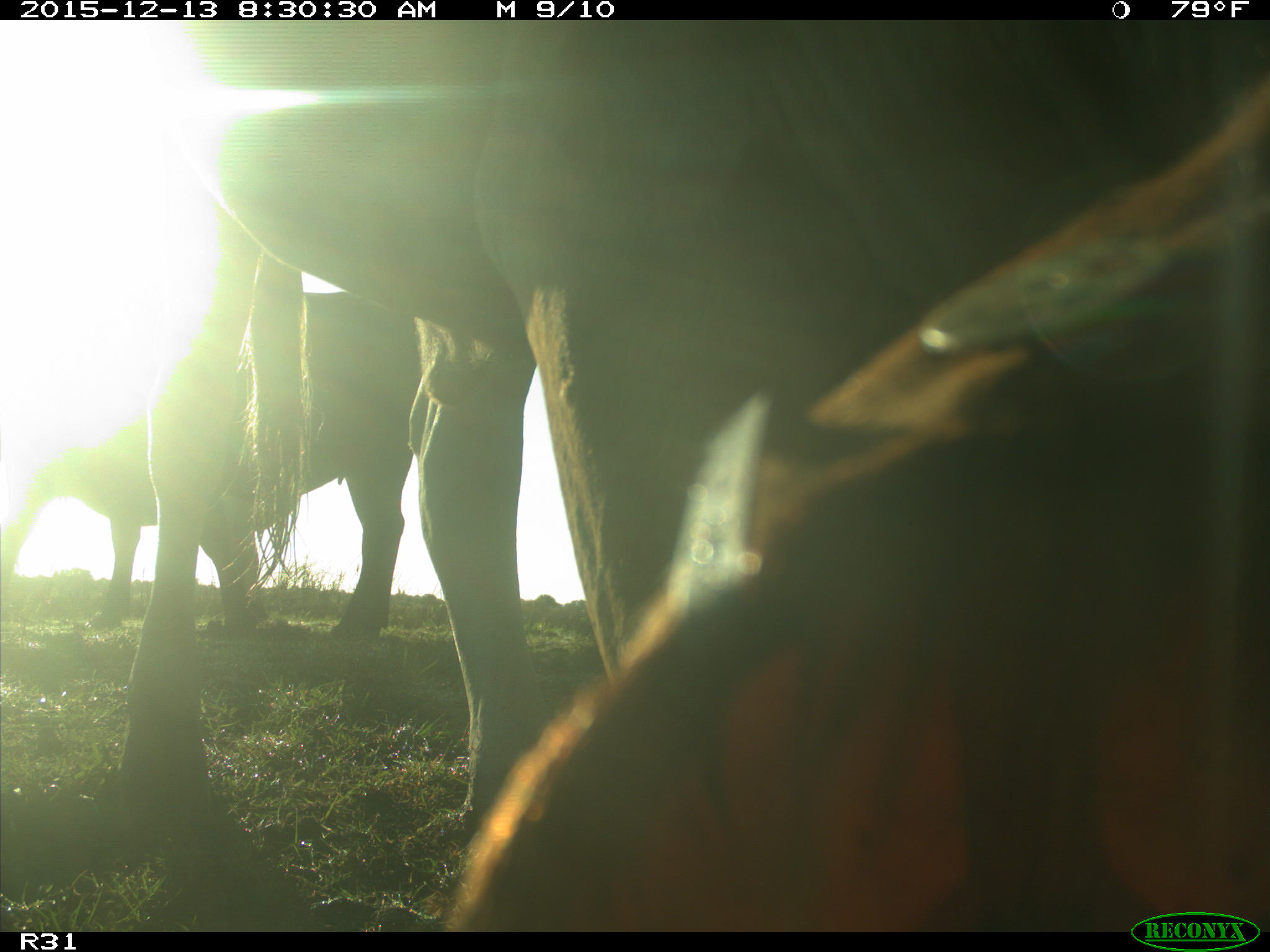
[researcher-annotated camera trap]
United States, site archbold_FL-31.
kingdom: Animalia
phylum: Chordata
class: Mammalia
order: Artiodactyla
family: Bovidae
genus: Bos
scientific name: Bos taurus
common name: domestic cow